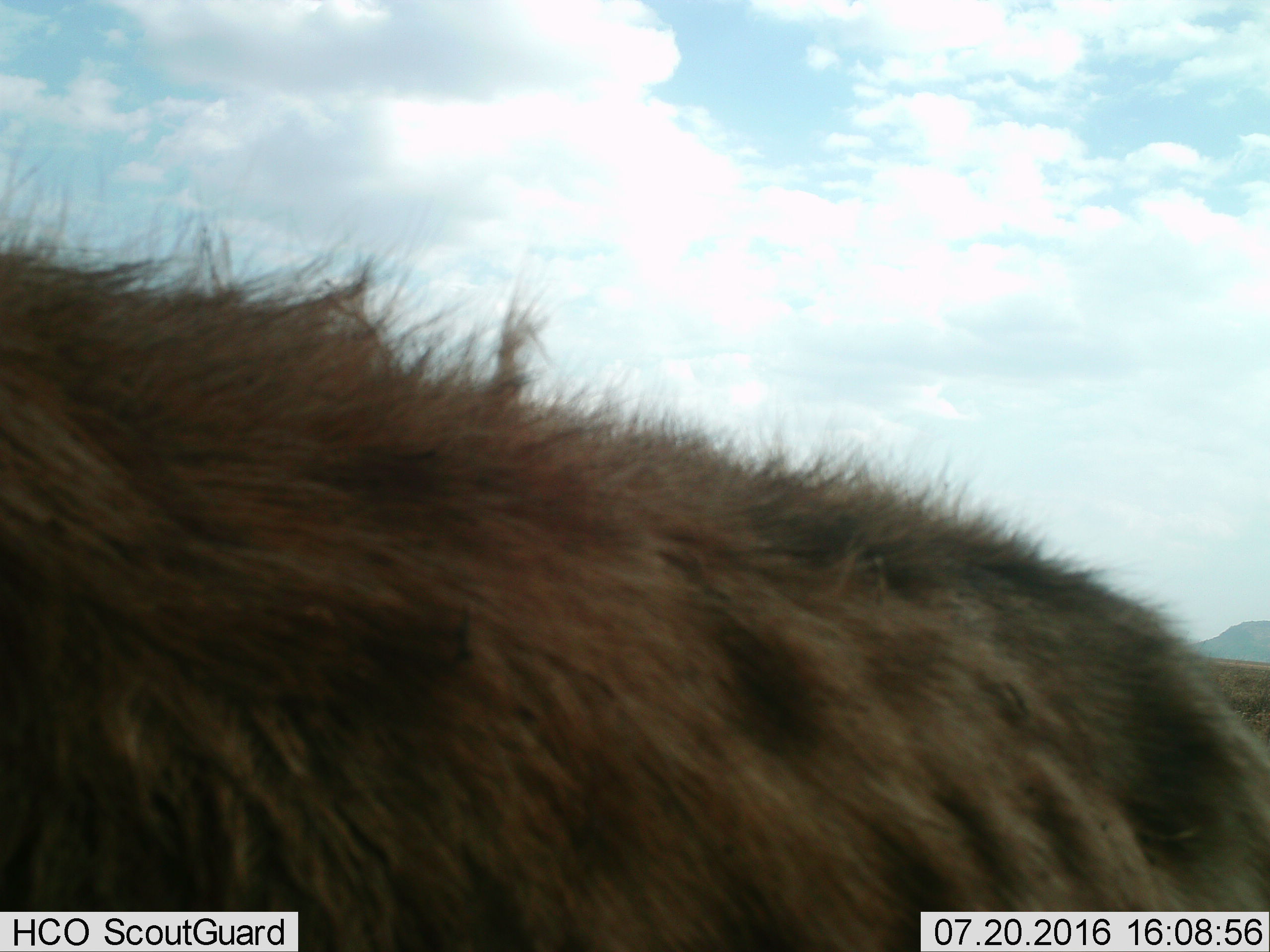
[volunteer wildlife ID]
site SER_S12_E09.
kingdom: Animalia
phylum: Chordata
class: Mammalia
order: Carnivora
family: Hyaenidae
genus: Crocuta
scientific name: Crocuta crocuta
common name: spotted hyena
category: hyenaspotted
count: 1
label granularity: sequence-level